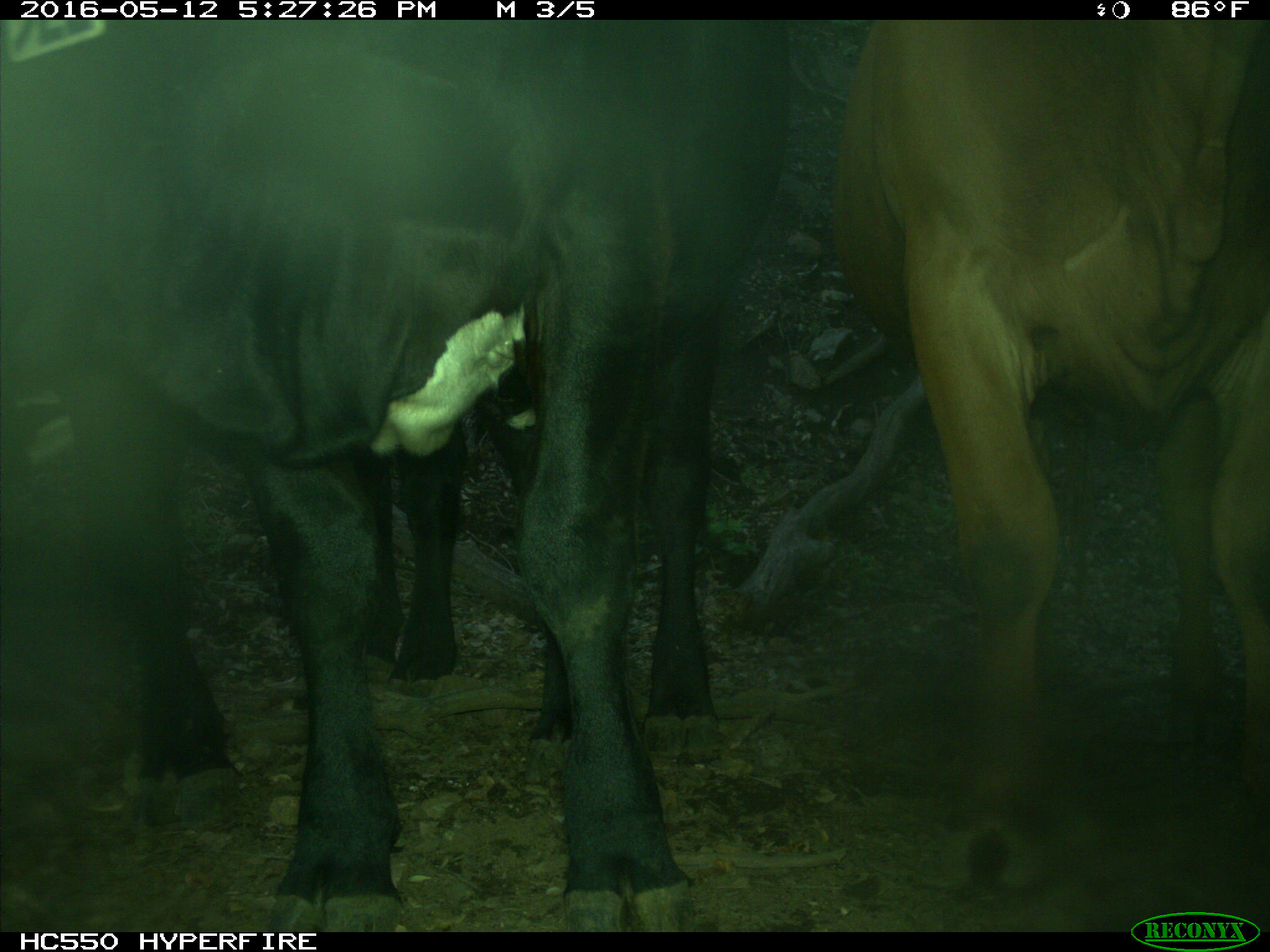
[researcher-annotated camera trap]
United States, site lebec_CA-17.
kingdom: Animalia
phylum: Chordata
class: Mammalia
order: Artiodactyla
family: Bovidae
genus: Bos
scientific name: Bos taurus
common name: domestic cow